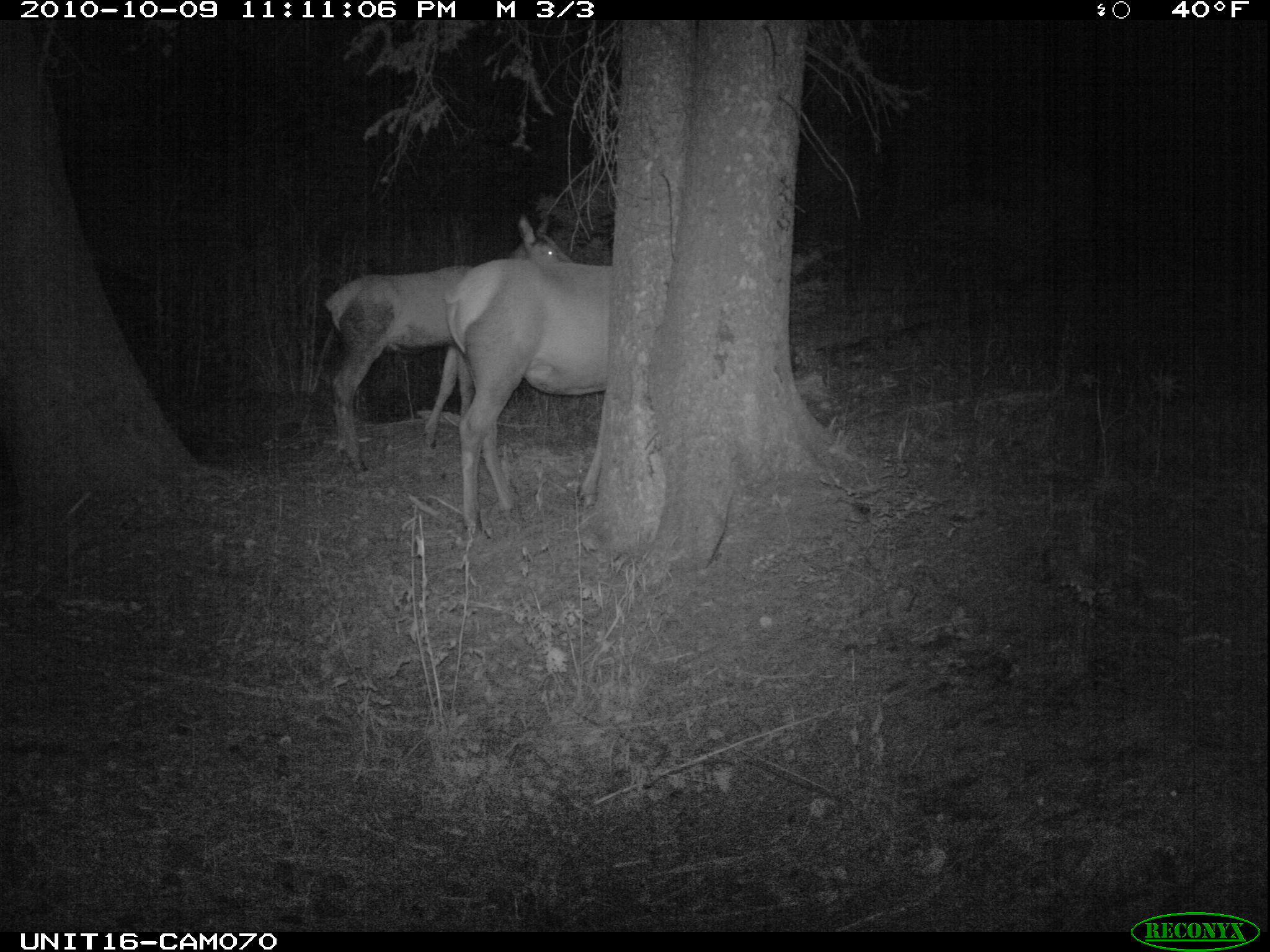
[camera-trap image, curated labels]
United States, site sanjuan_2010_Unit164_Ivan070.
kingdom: Animalia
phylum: Chordata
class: Mammalia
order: Artiodactyla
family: Cervidae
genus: Cervus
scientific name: Cervus elaphus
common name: red deer